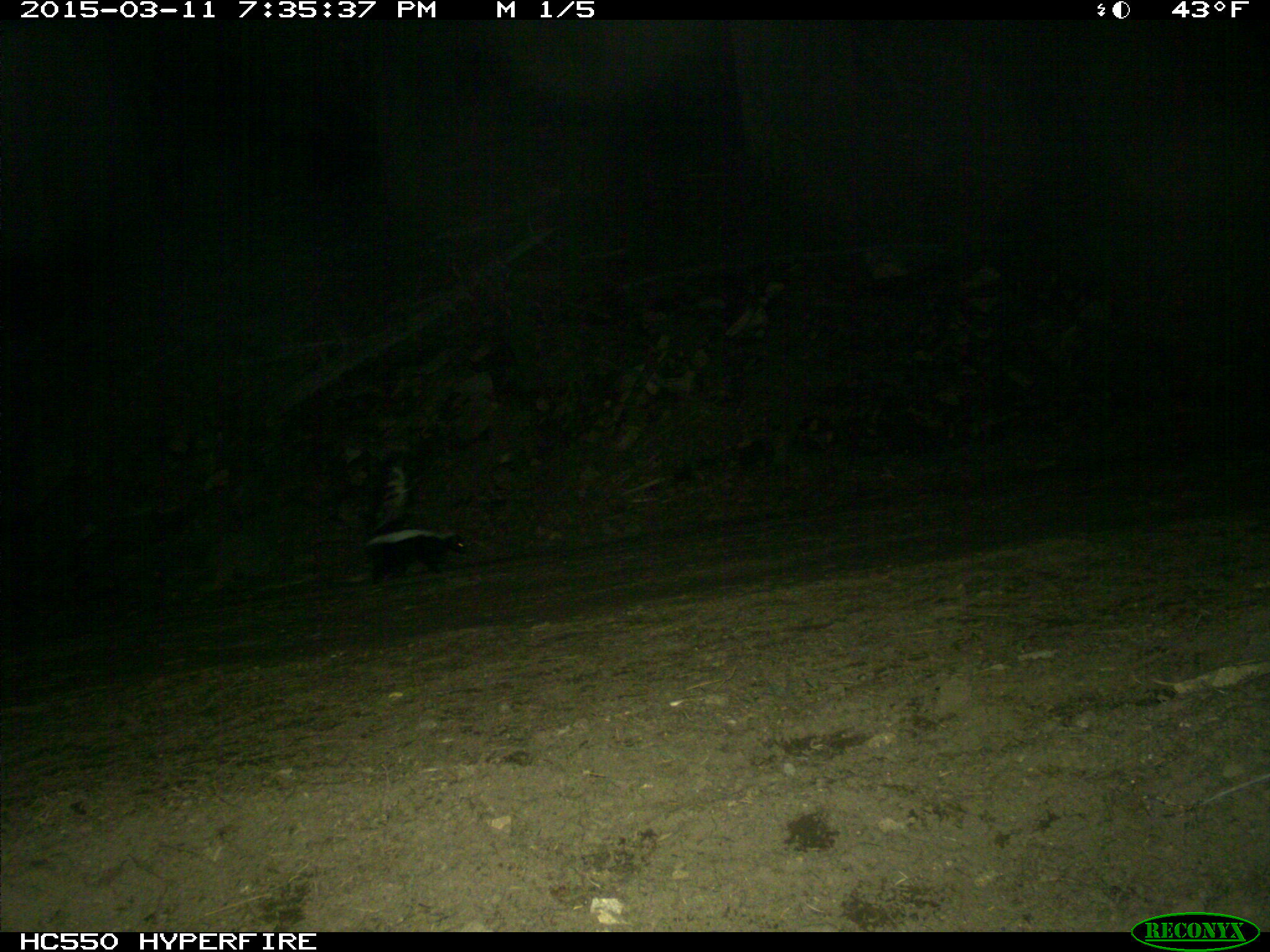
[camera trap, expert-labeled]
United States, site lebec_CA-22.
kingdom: Animalia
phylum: Chordata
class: Mammalia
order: Carnivora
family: Mephitidae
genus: Mephitis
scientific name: Mephitis mephitis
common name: striped skunk